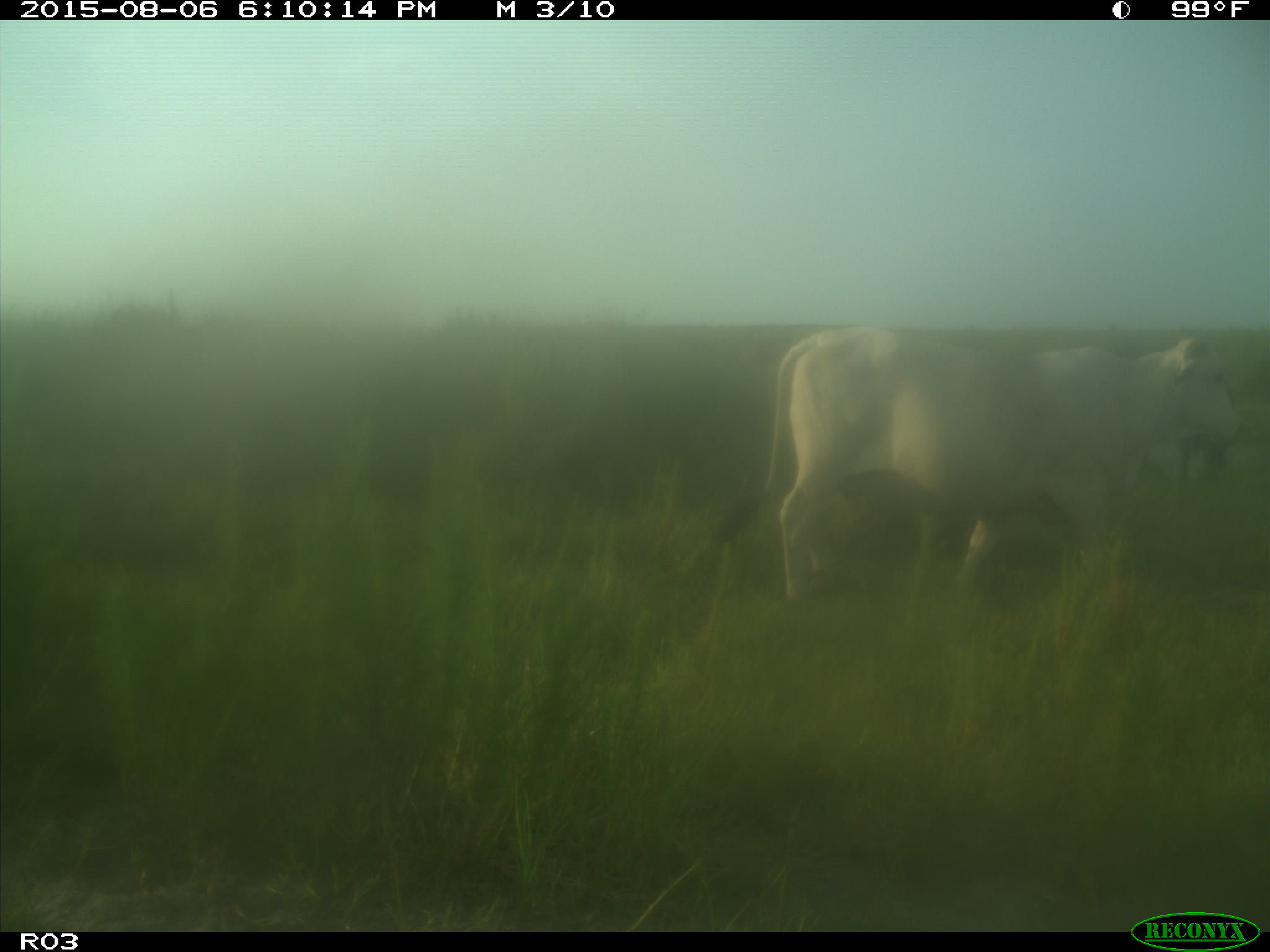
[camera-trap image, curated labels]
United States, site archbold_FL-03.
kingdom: Animalia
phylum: Chordata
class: Mammalia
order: Artiodactyla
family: Bovidae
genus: Bos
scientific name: Bos taurus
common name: domestic cow